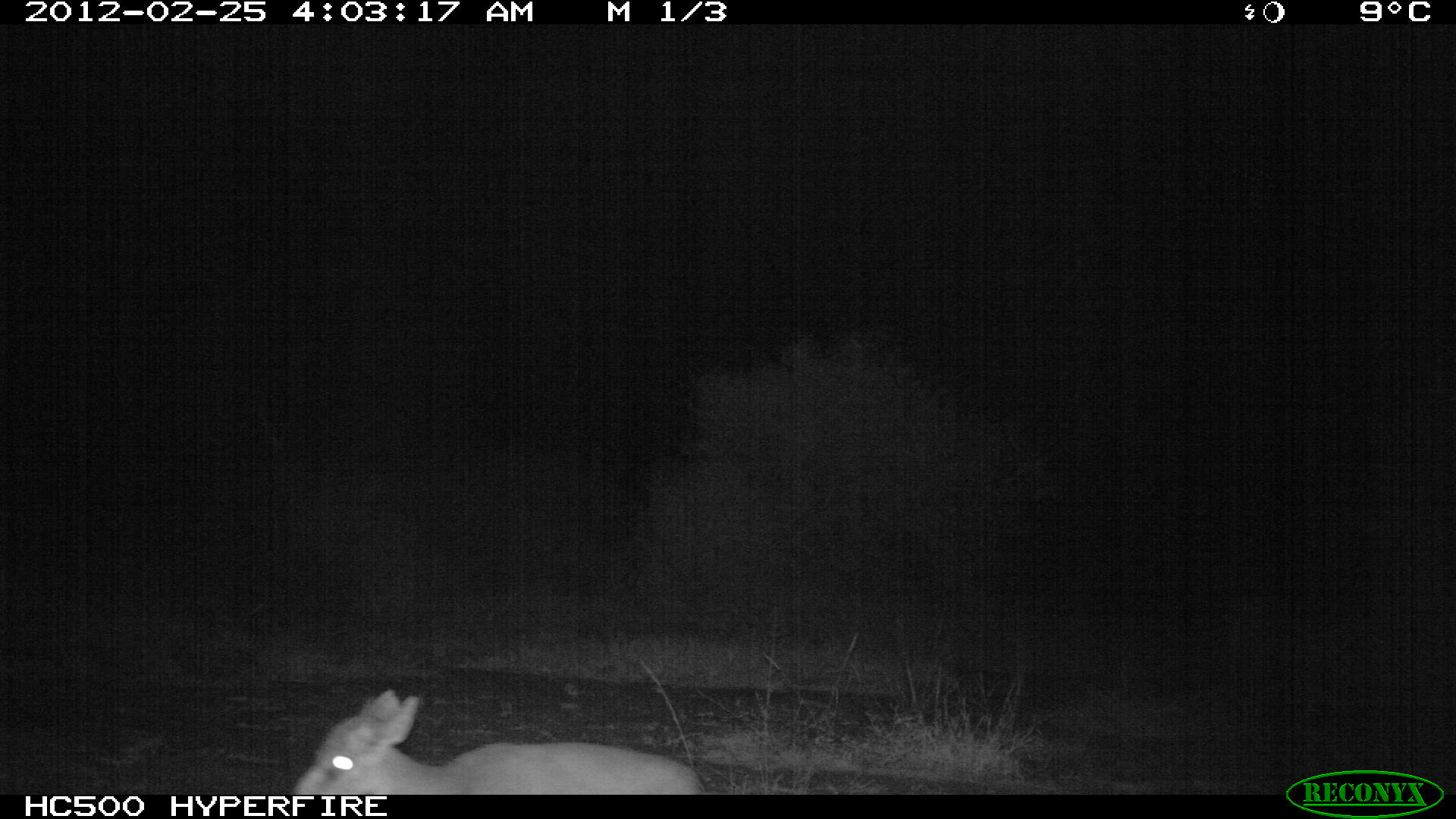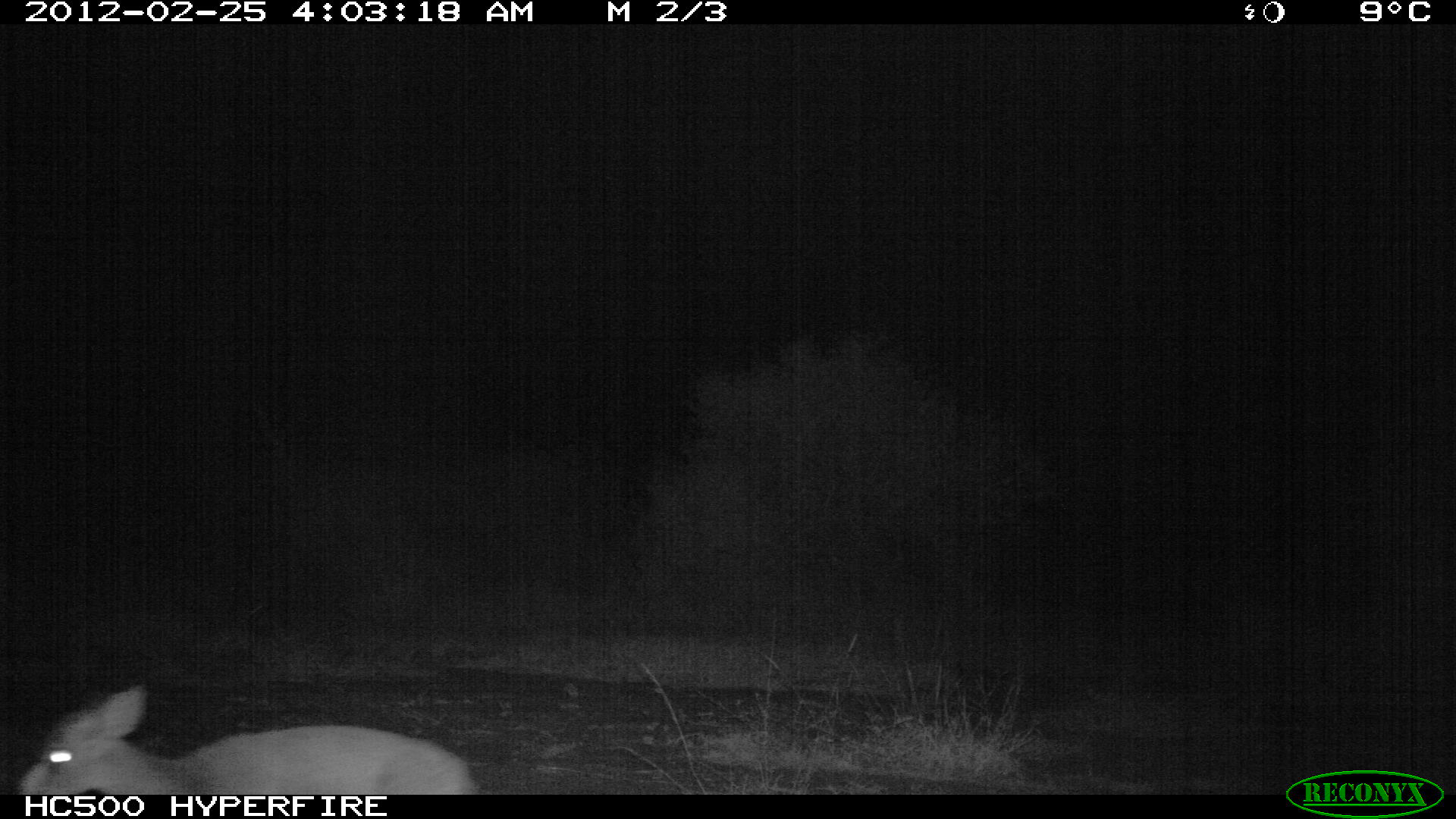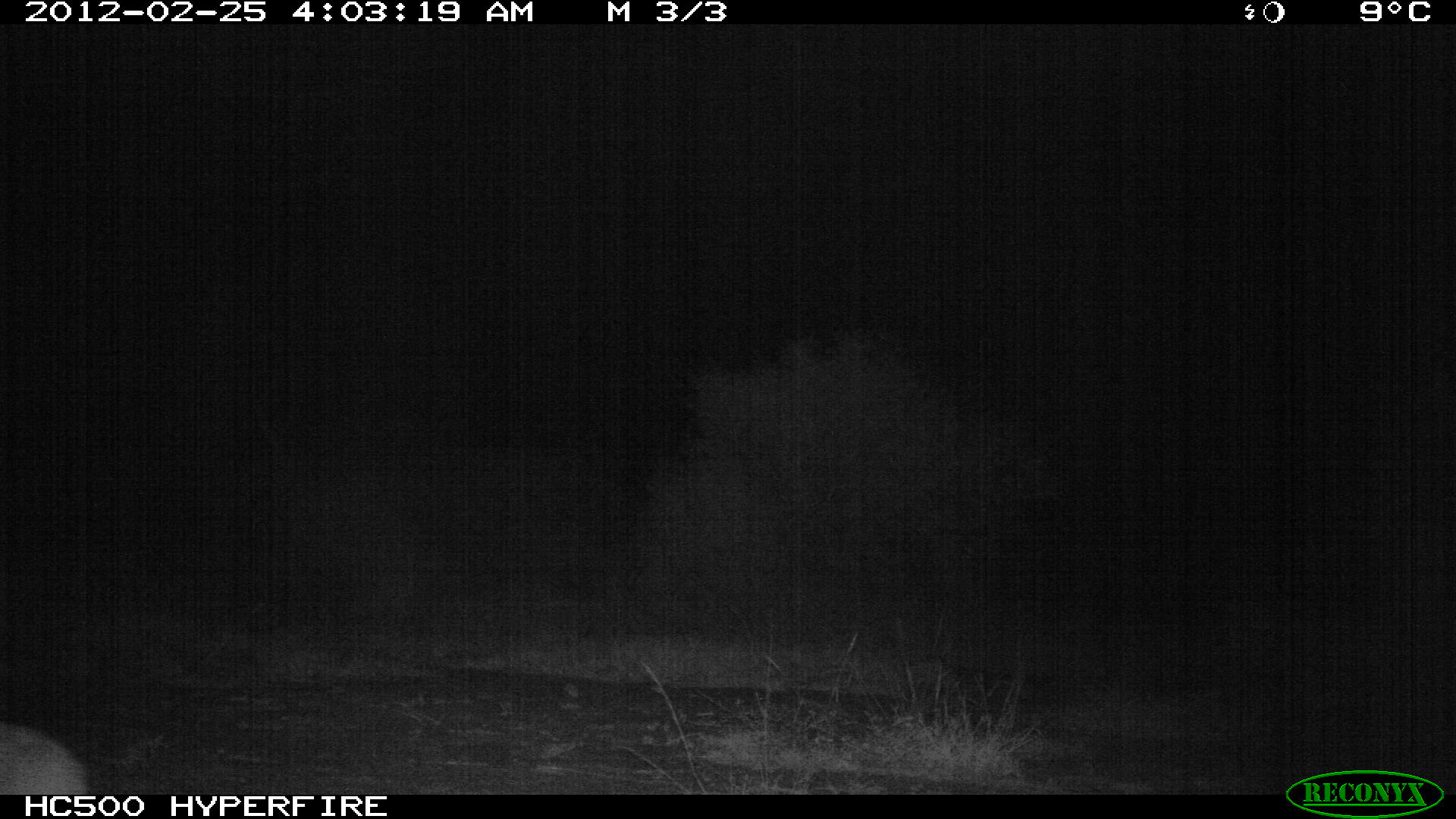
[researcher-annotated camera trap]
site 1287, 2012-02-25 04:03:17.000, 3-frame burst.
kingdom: Animalia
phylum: Chordata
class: Mammalia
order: Artiodactyla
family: Bovidae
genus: Madoqua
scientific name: Madoqua guentheri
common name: günther's dik-dik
Madoqua guentheri (günther's dik-dik), count 1.